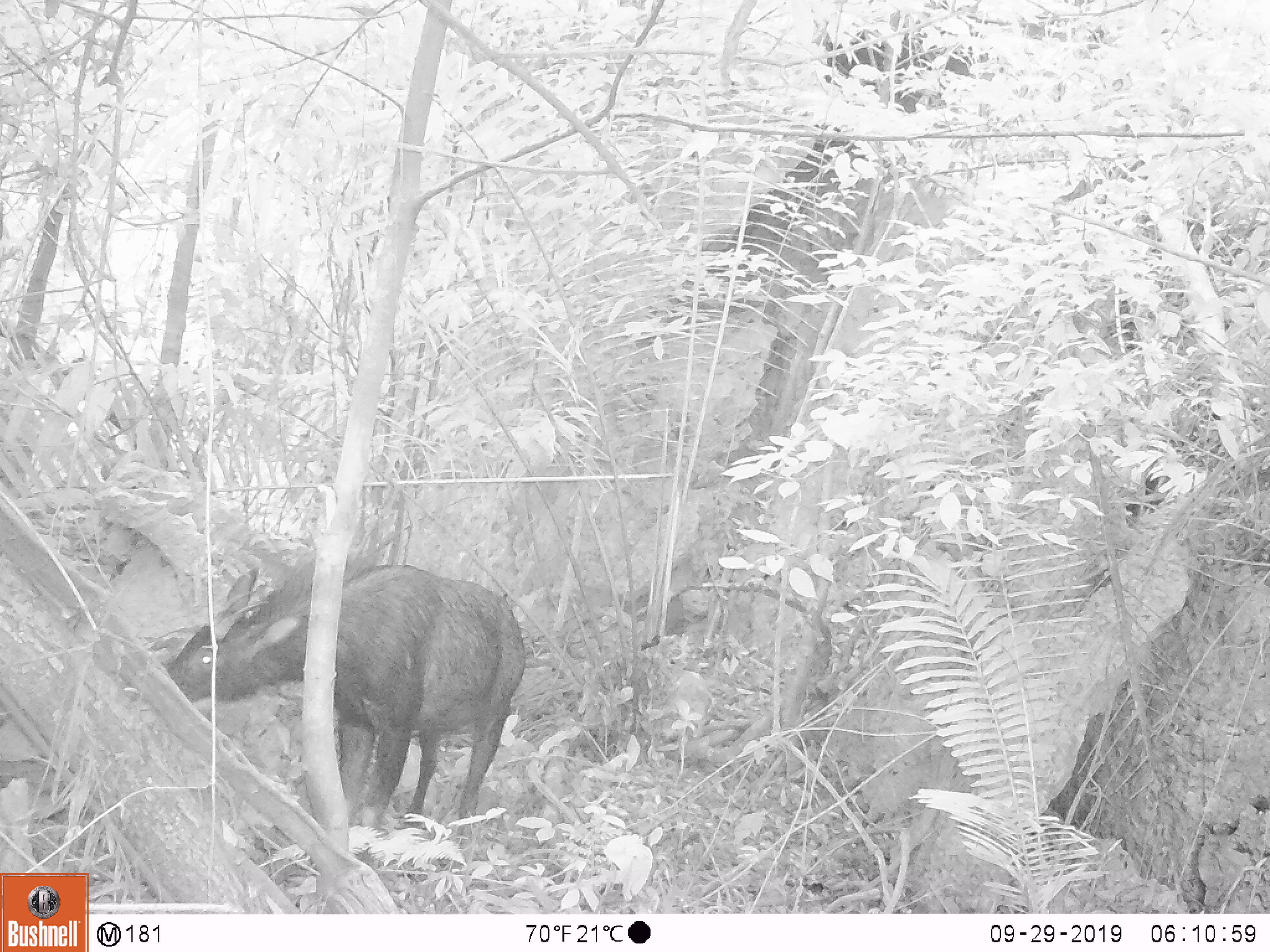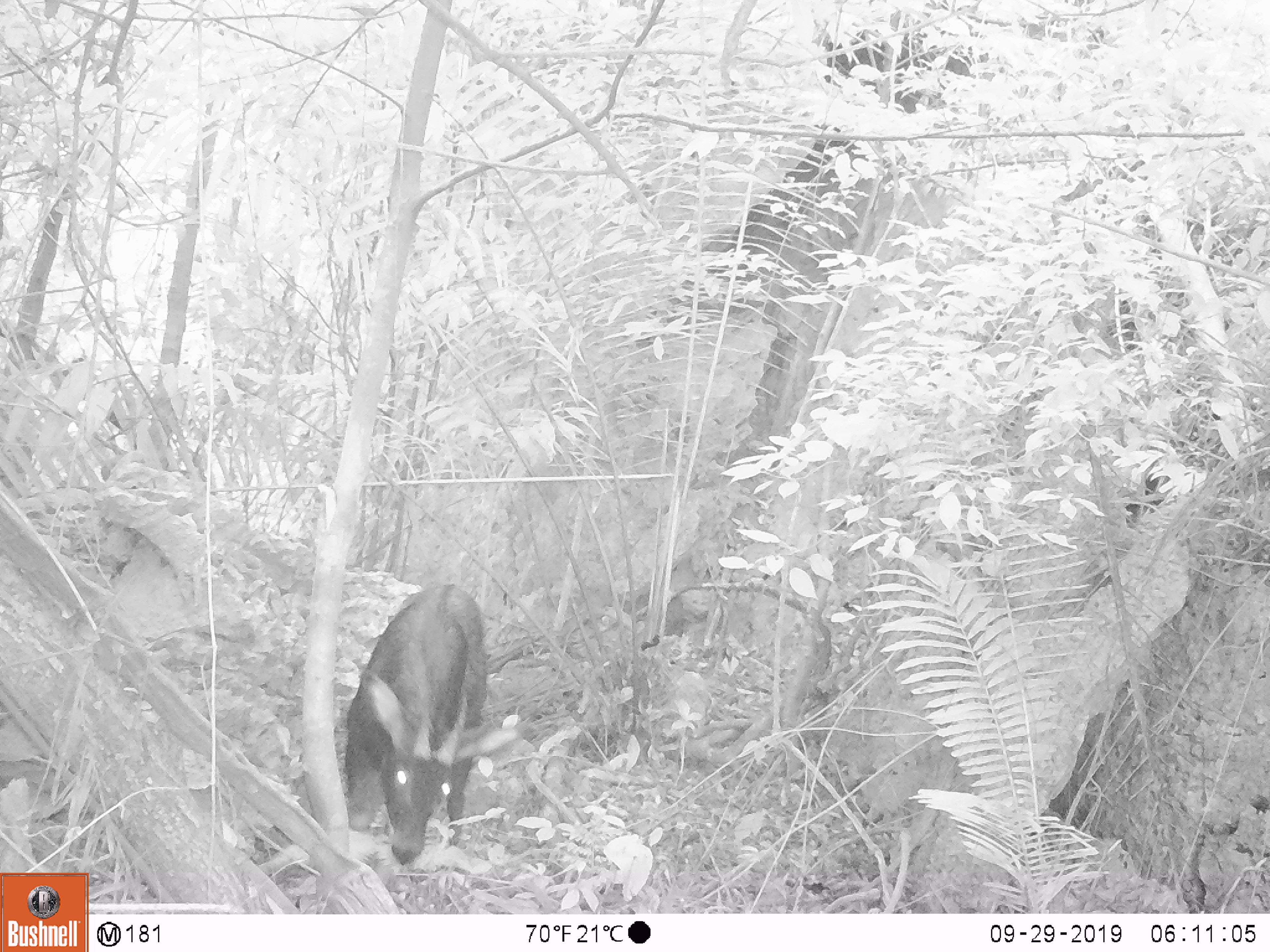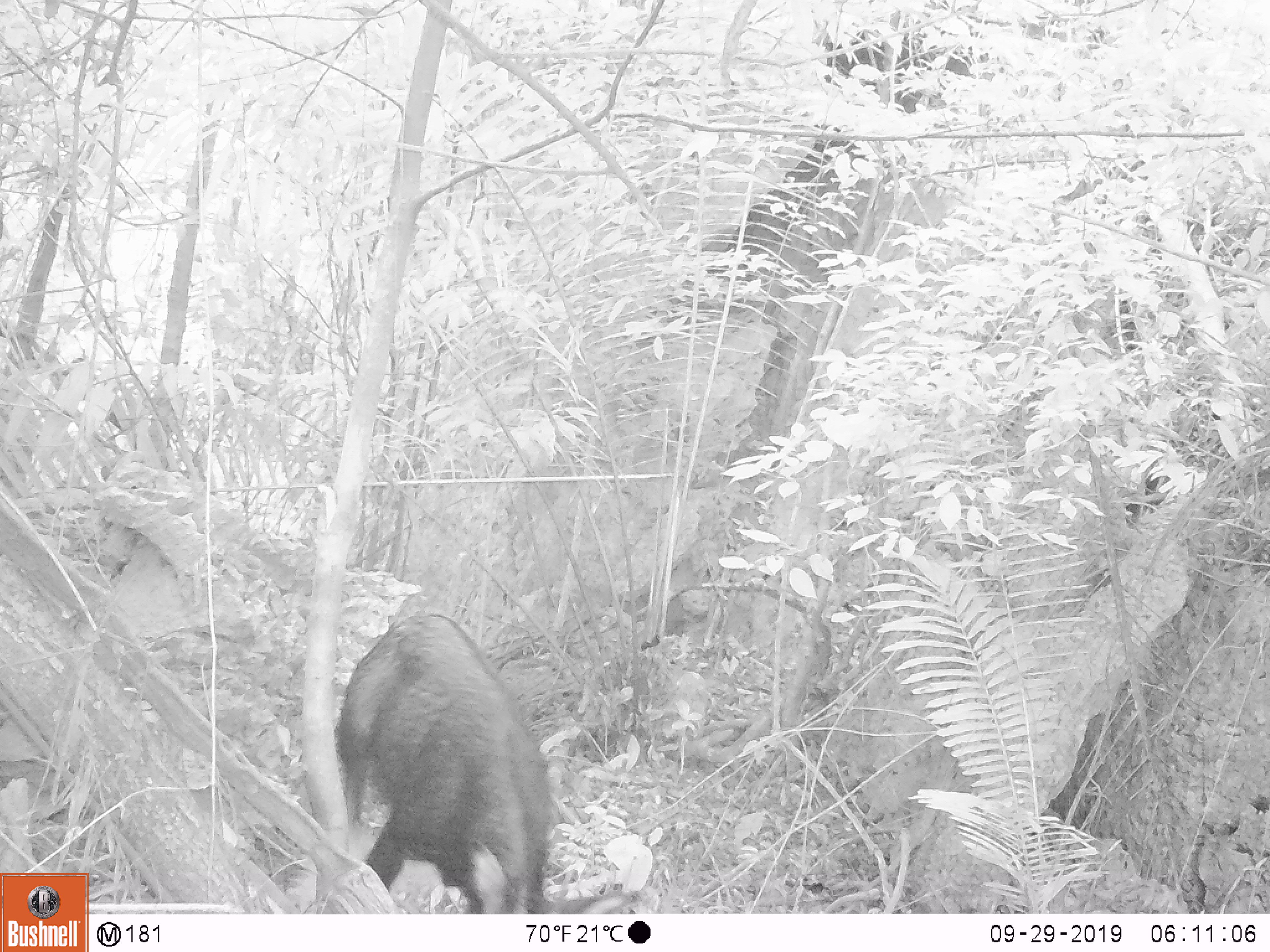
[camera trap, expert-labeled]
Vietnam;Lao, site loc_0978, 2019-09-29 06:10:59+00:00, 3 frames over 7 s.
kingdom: Animalia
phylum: Chordata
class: Mammalia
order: Artiodactyla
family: Bovidae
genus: Capricornis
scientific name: Capricornis sumatraensis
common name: chinese serow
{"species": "chinese serow (Capricornis sumatraensis)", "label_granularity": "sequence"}